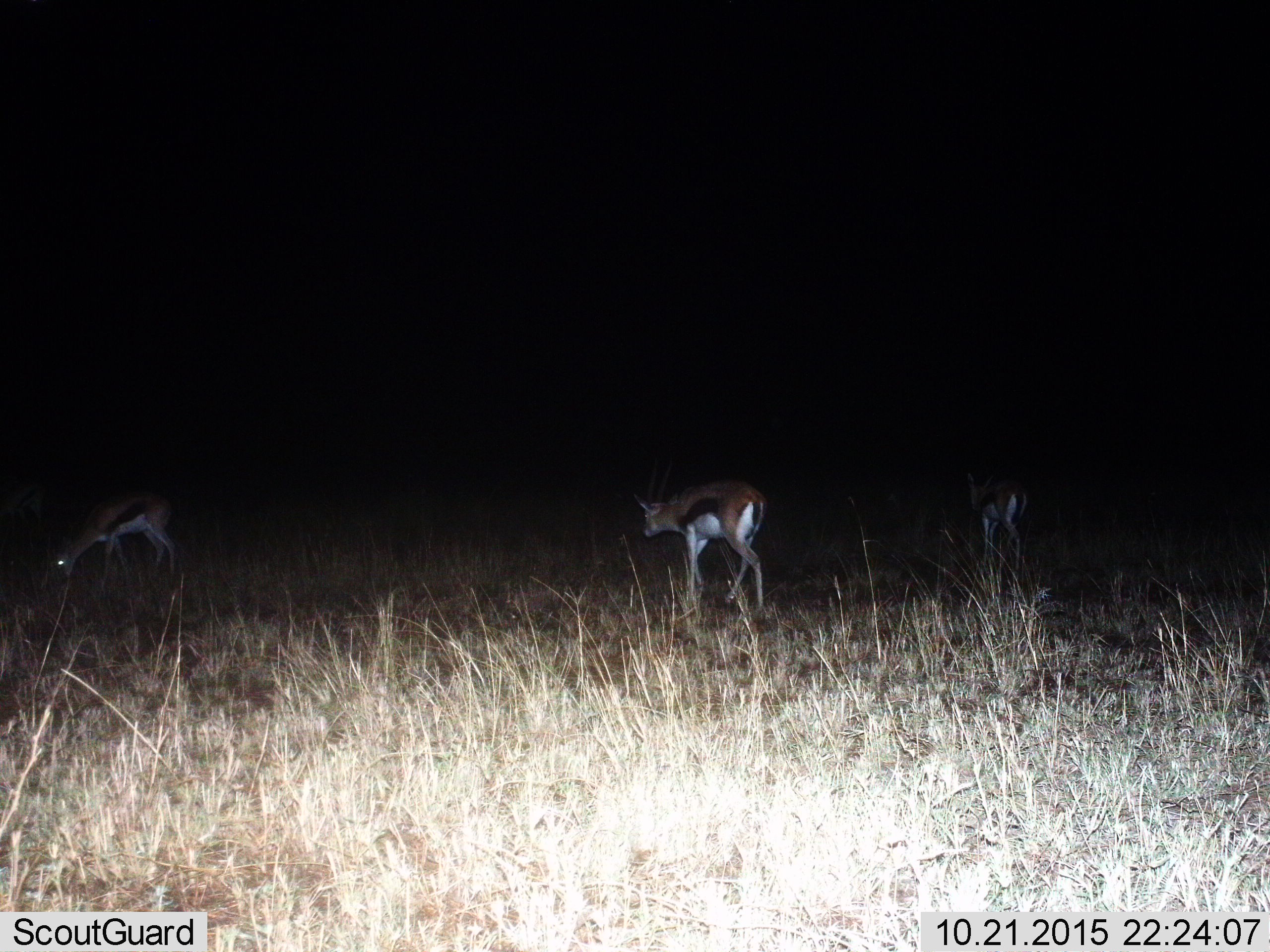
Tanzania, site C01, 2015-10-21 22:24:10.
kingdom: Animalia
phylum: Chordata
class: Mammalia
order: Artiodactyla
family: Bovidae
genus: Eudorcas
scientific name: Eudorcas thomsonii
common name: thomson's gazelle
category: gazellethomsons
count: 3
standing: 35%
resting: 12%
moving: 71%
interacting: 6%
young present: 0%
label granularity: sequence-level